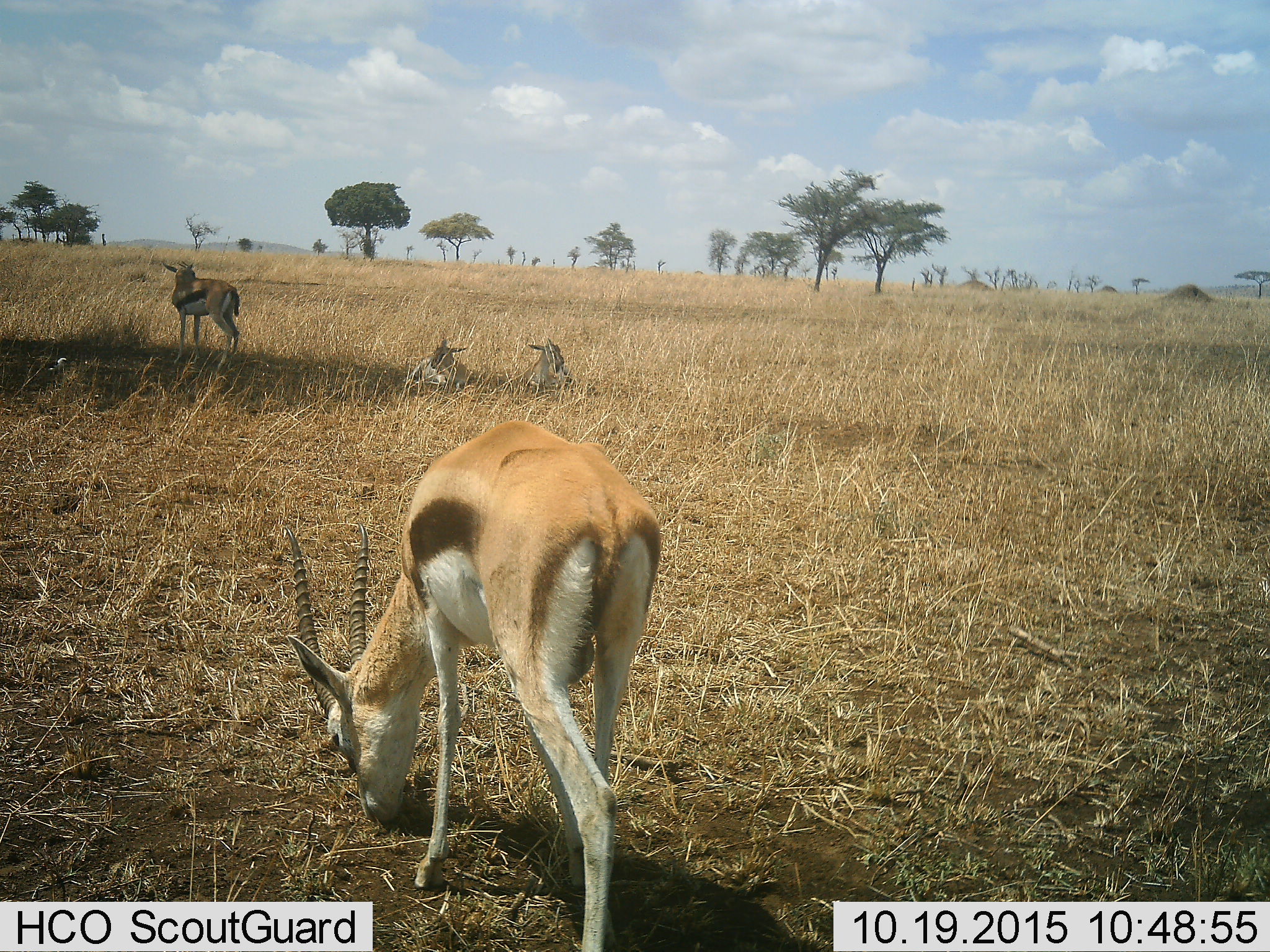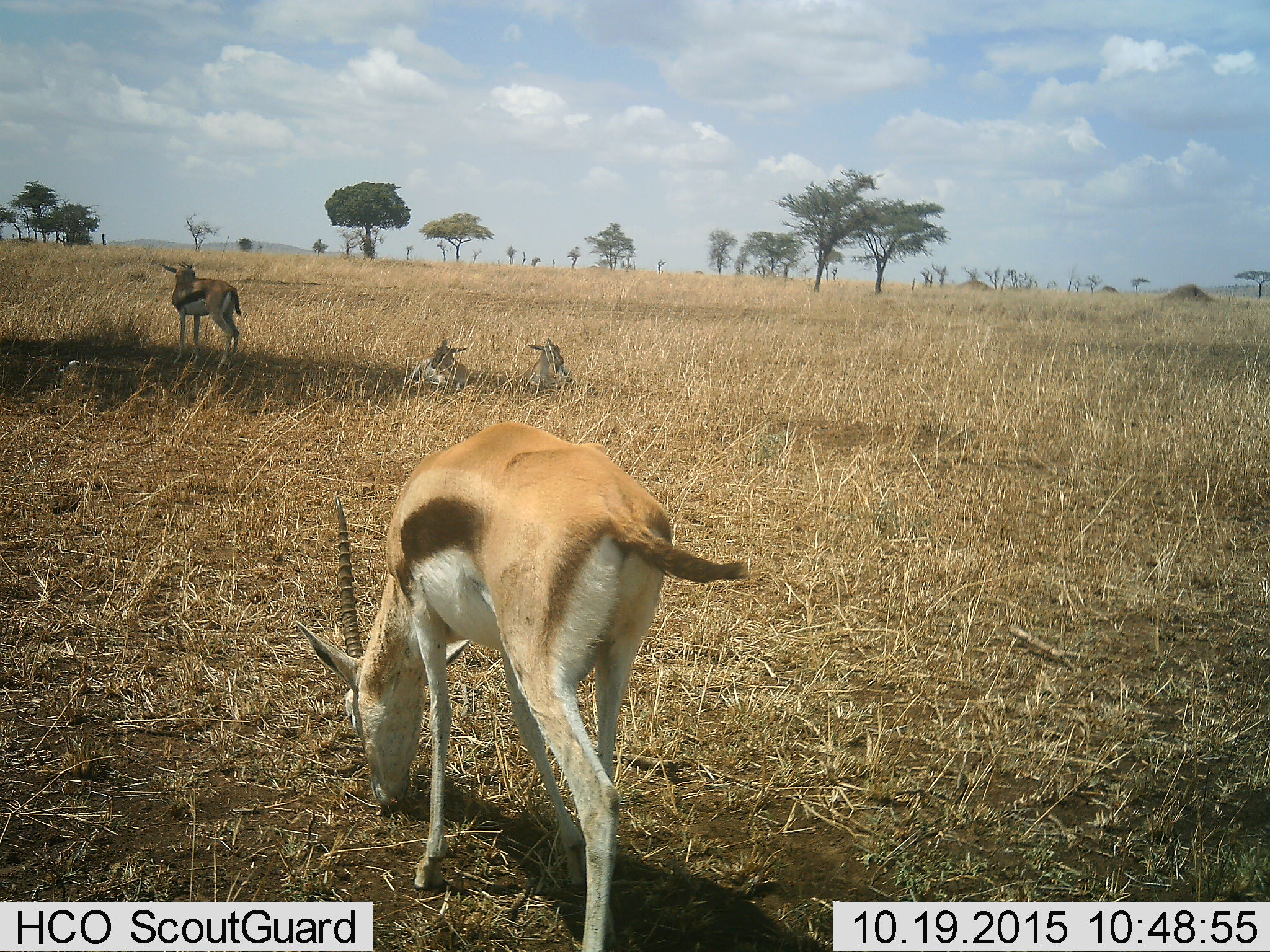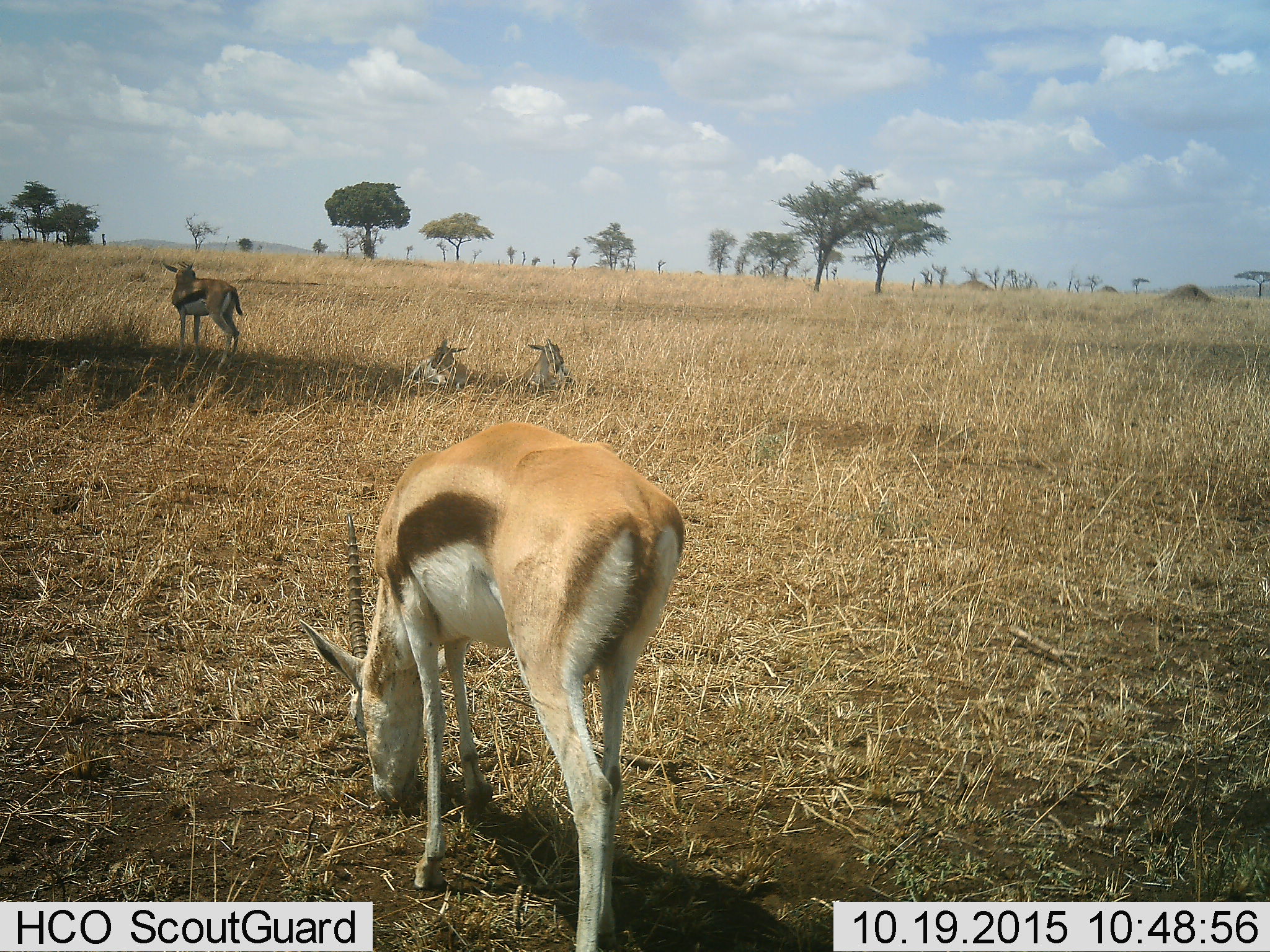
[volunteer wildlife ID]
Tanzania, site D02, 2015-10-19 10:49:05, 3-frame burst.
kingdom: Animalia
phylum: Chordata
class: Mammalia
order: Artiodactyla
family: Bovidae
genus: Eudorcas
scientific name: Eudorcas thomsonii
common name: thomson's gazelle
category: gazellethomsons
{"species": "gazellethomsons (thomson's gazelle) (Eudorcas thomsonii)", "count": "4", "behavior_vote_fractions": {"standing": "92%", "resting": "92%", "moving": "15%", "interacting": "0%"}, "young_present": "0%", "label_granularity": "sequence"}